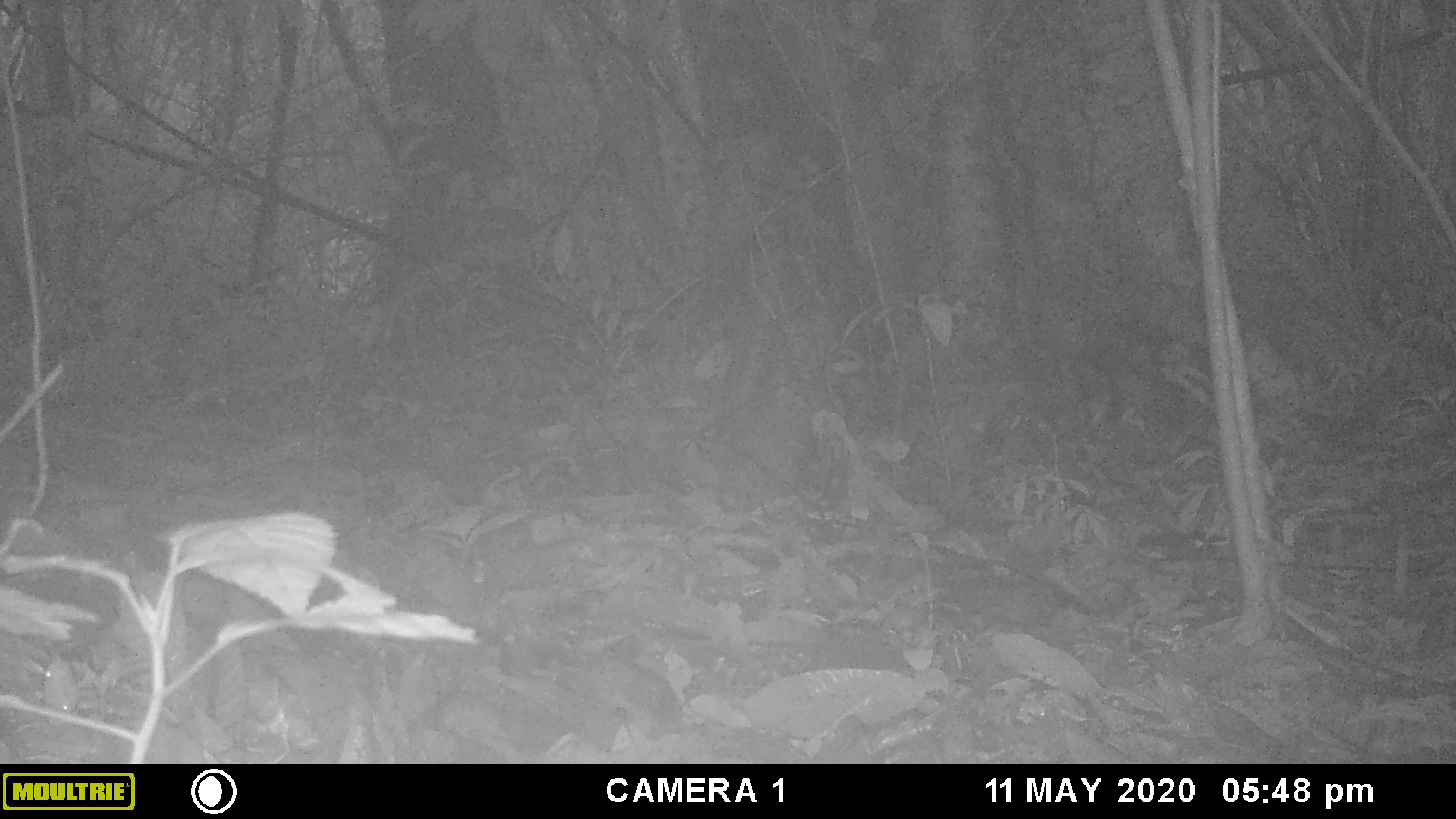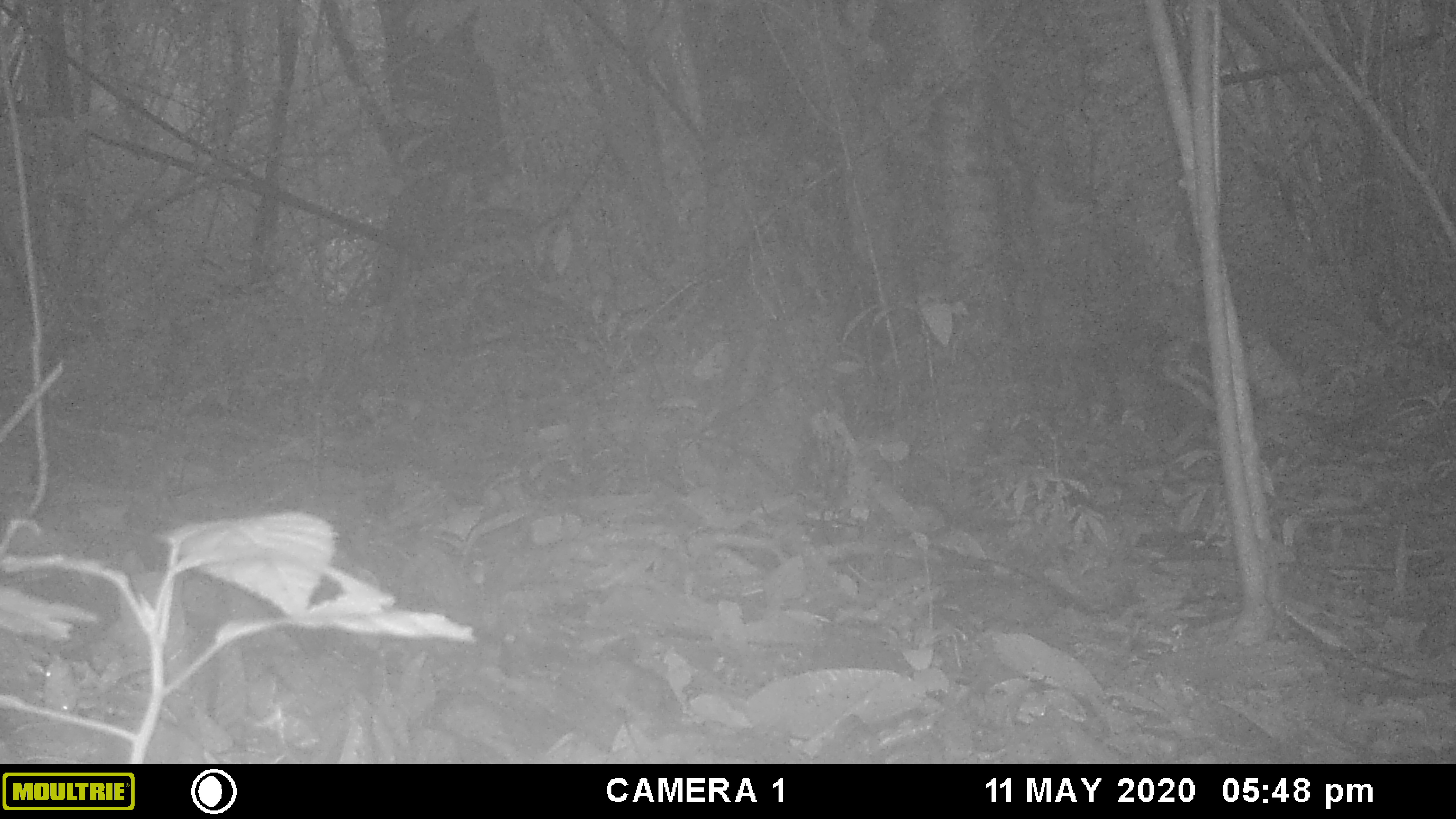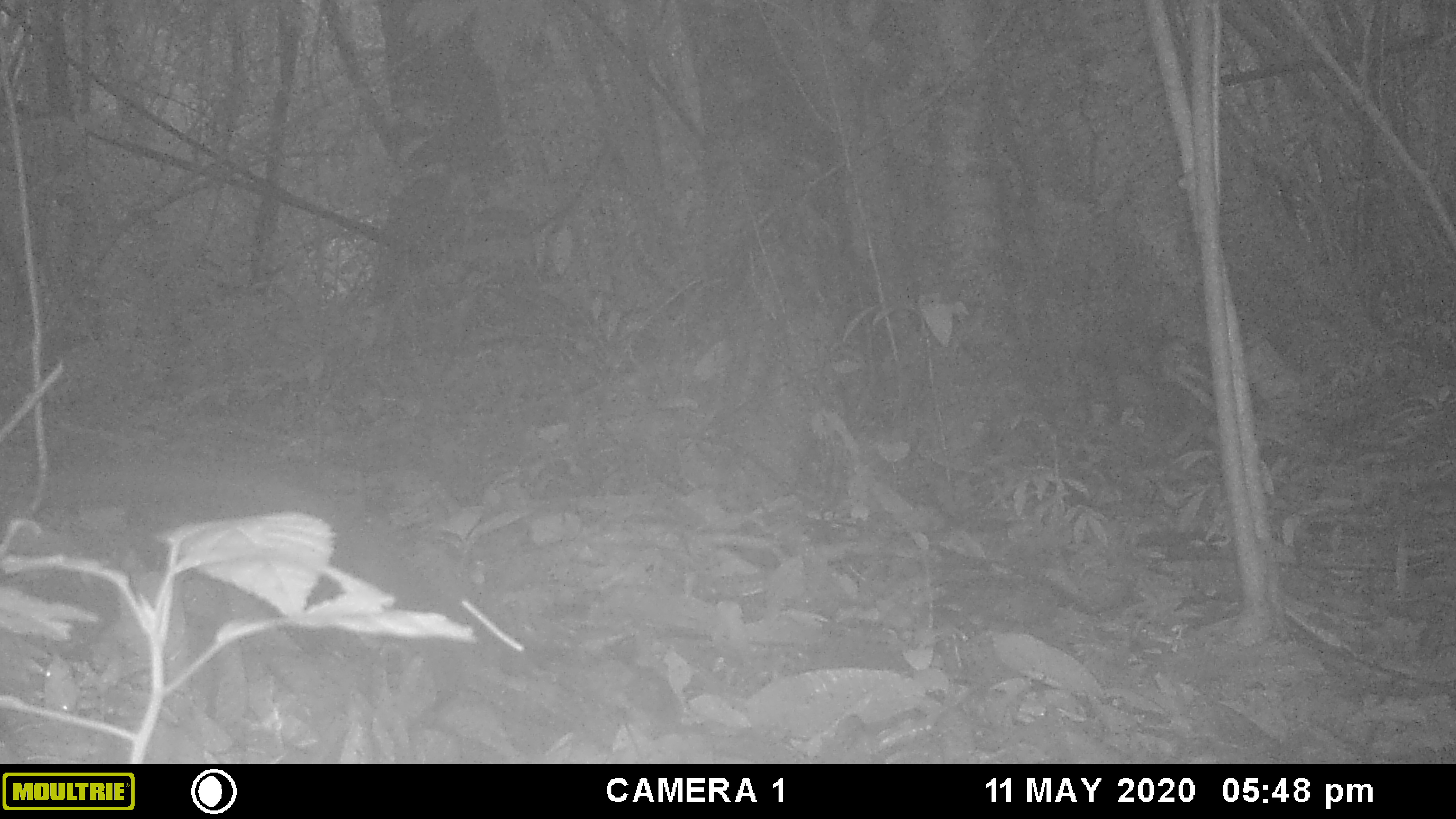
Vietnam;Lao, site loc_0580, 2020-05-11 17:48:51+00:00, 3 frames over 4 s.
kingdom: Animalia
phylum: Chordata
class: Mammalia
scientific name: Mammalia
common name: mammal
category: unidentified small mammal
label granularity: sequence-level